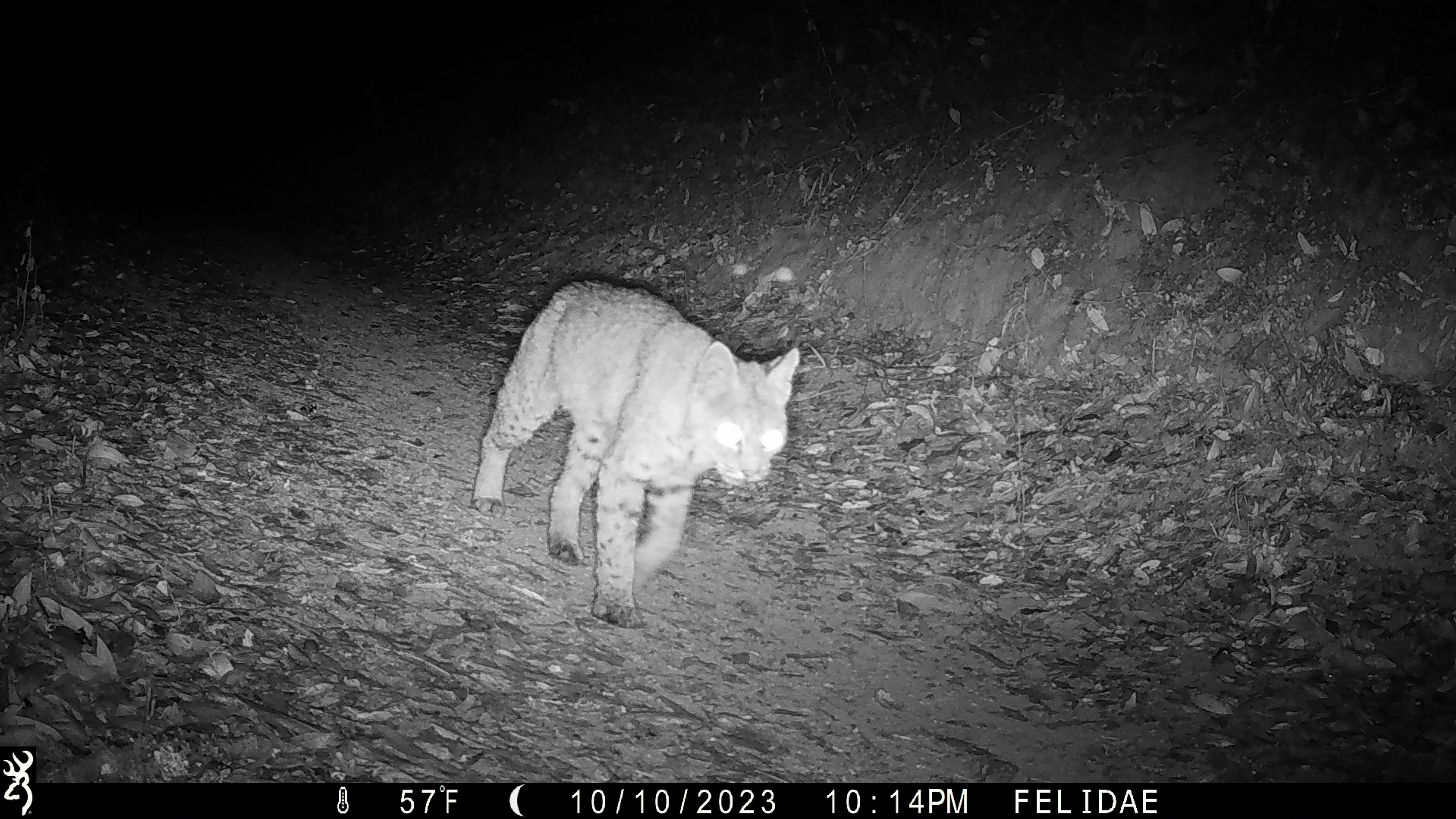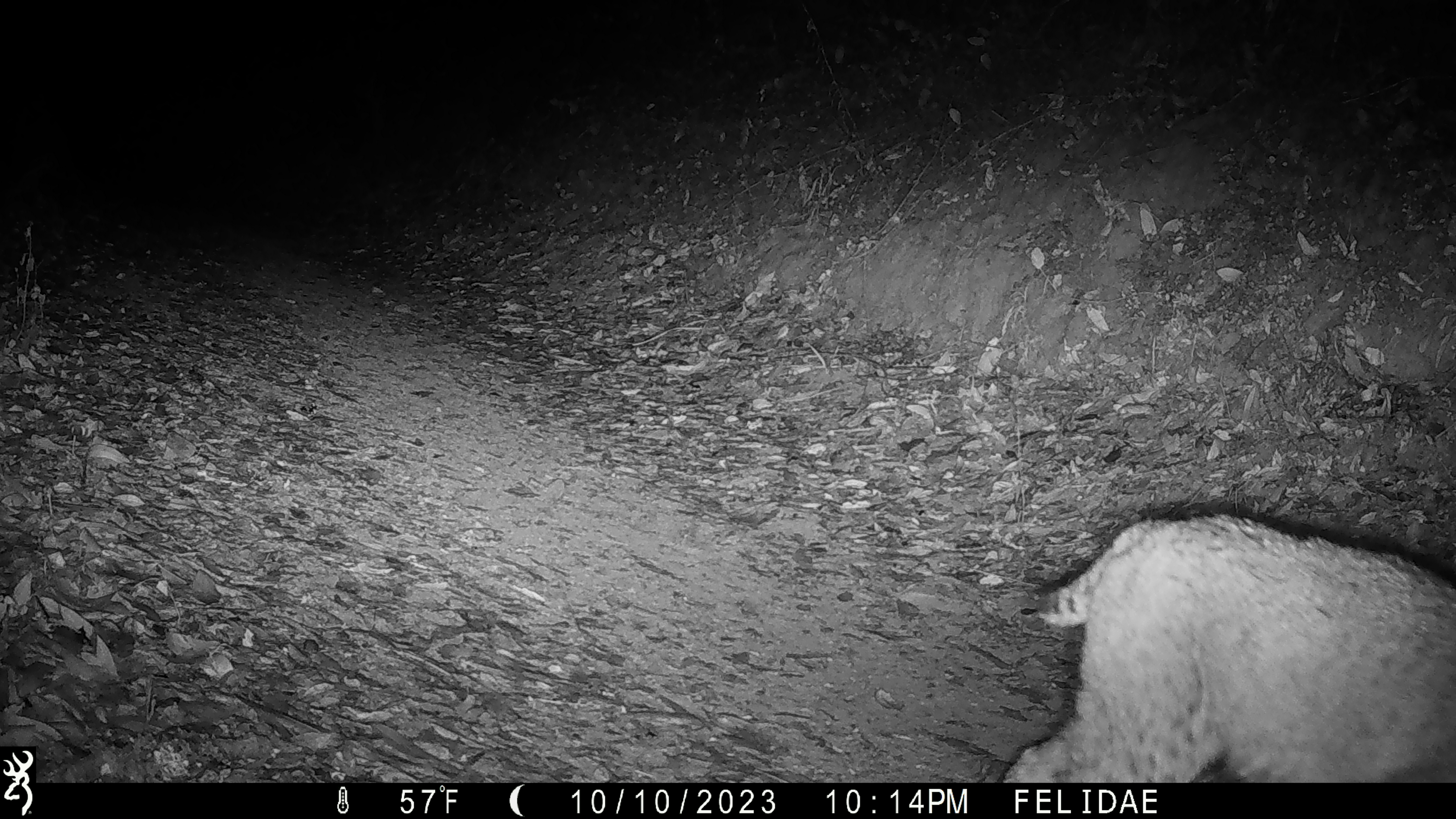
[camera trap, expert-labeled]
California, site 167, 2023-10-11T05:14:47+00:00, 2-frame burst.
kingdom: Animalia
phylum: Chordata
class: Mammalia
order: Carnivora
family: Felidae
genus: Lynx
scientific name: Lynx rufus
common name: bobcat